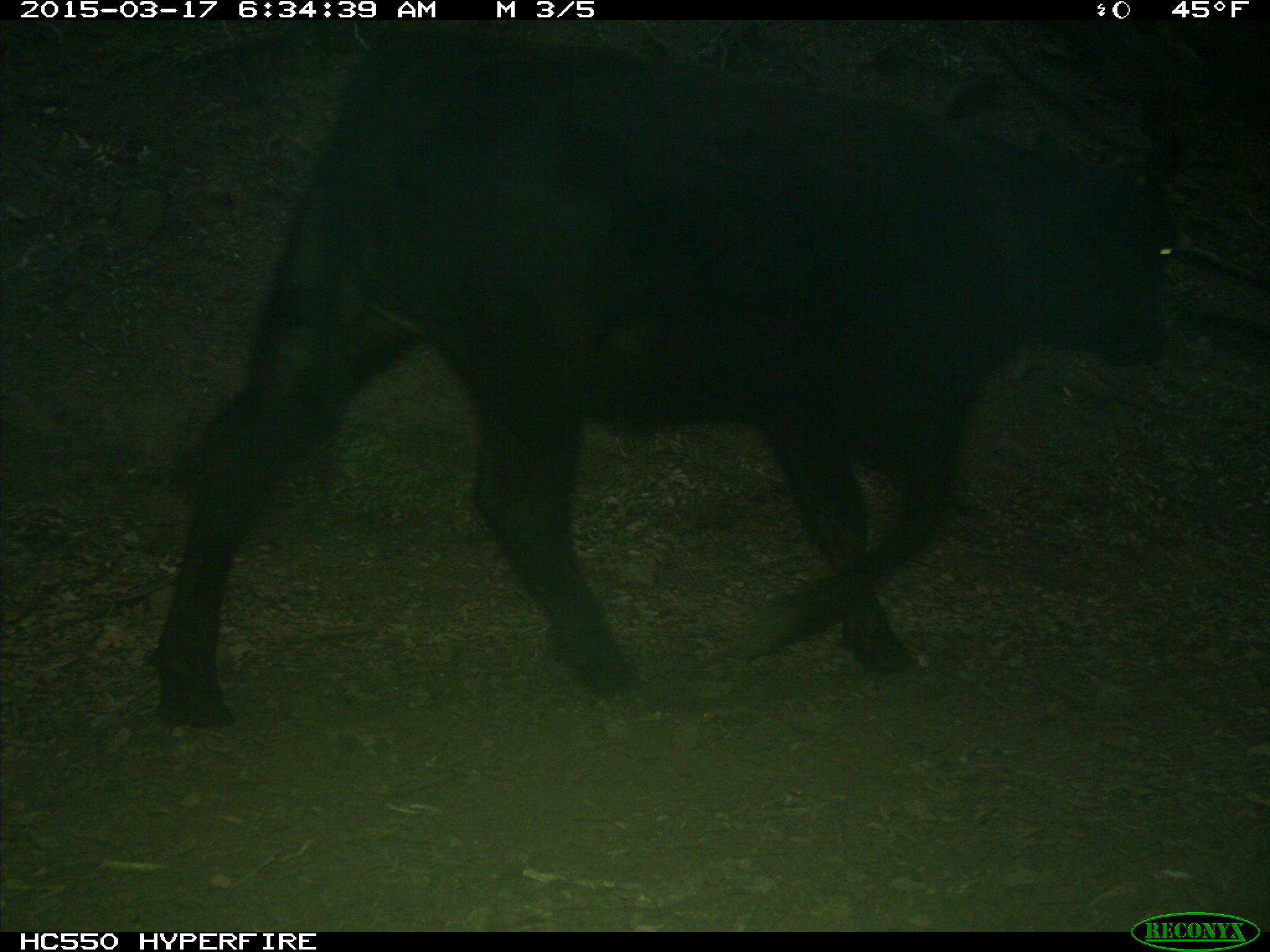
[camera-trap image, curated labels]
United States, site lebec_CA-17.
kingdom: Animalia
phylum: Chordata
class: Mammalia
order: Artiodactyla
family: Bovidae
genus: Bos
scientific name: Bos taurus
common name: domestic cow